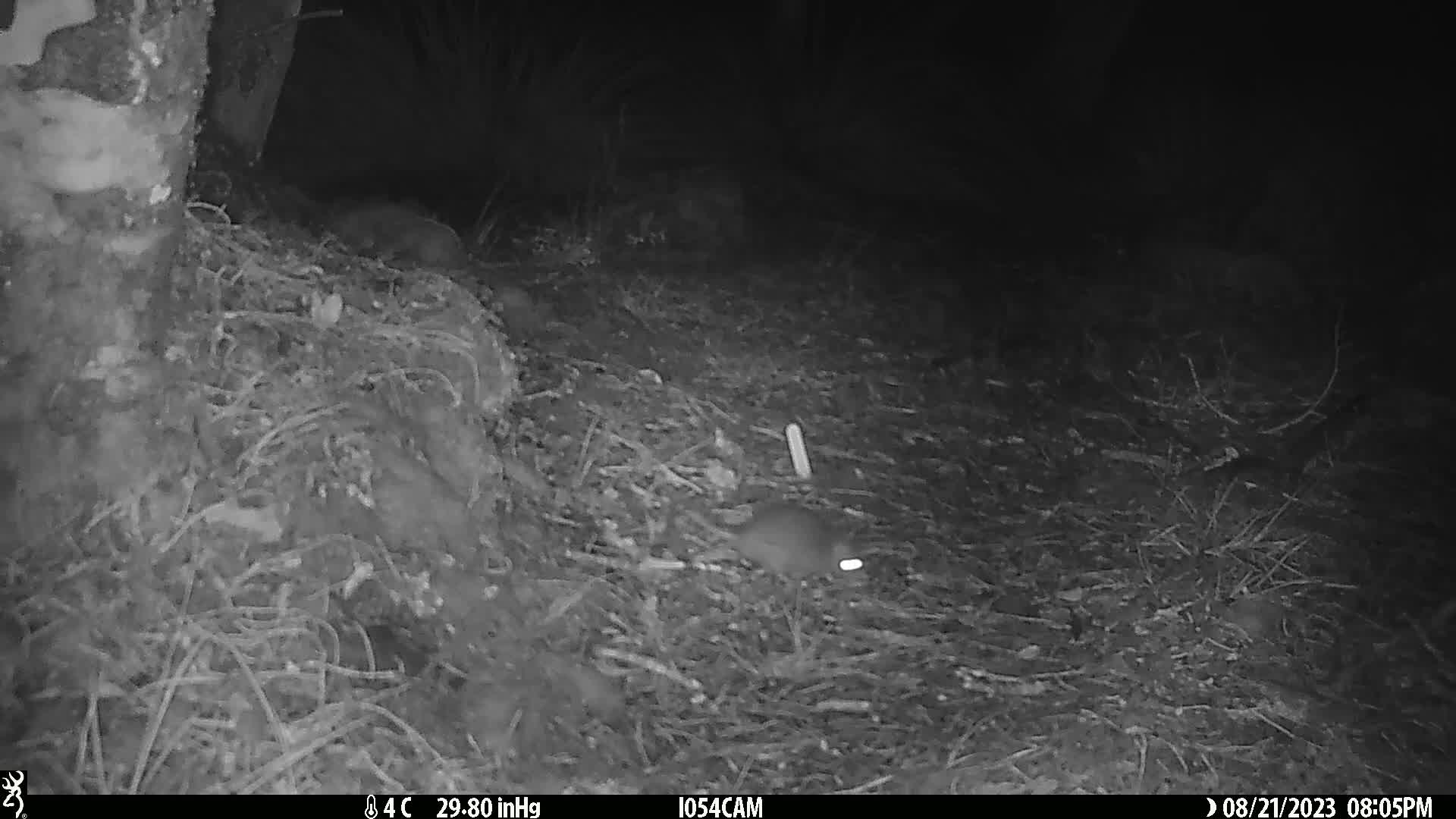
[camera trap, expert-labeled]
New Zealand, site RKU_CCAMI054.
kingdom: Animalia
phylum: Chordata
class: Mammalia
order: Rodentia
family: Muridae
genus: Rattus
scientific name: Rattus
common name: rat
Rat (Rattus).